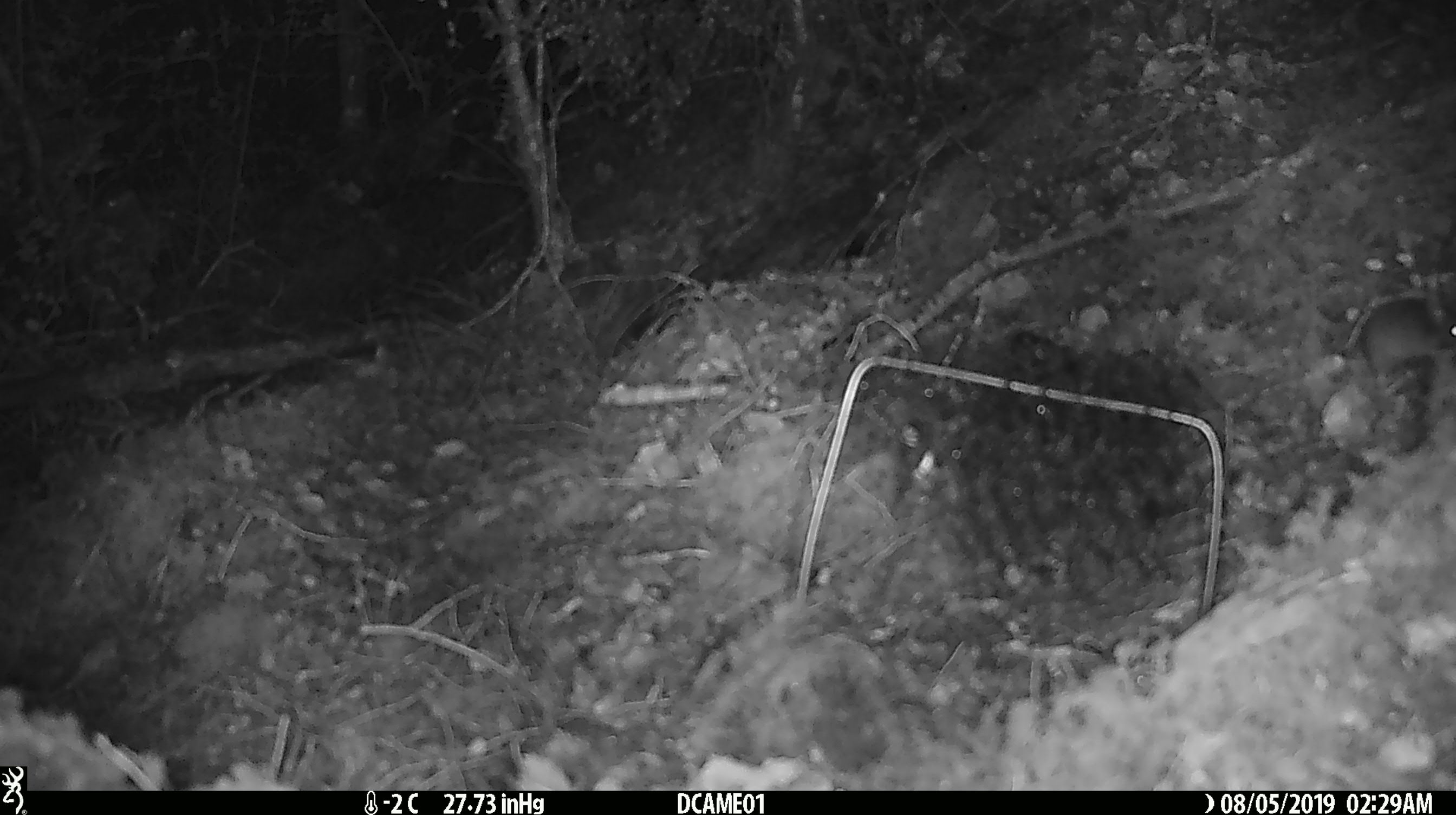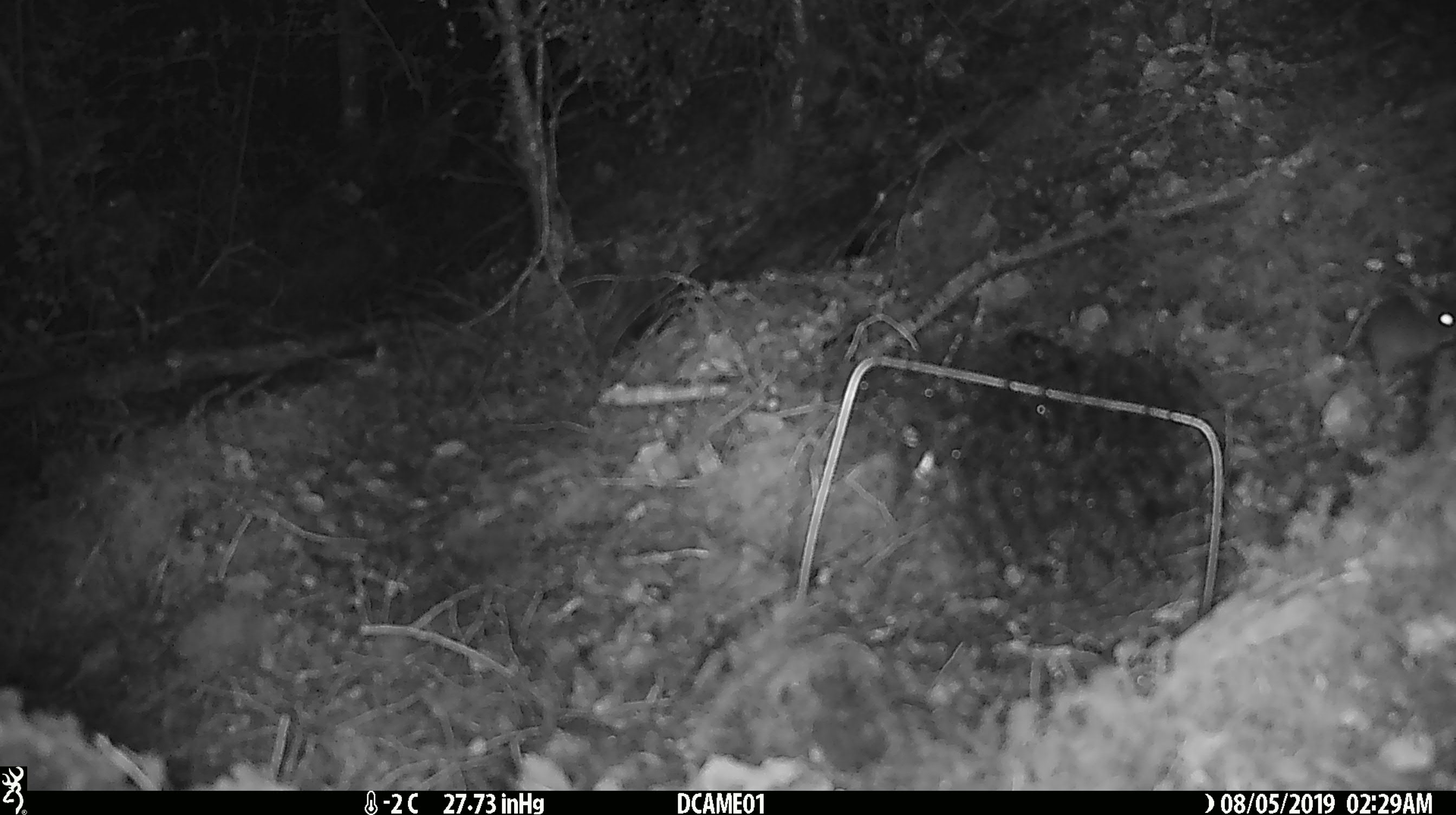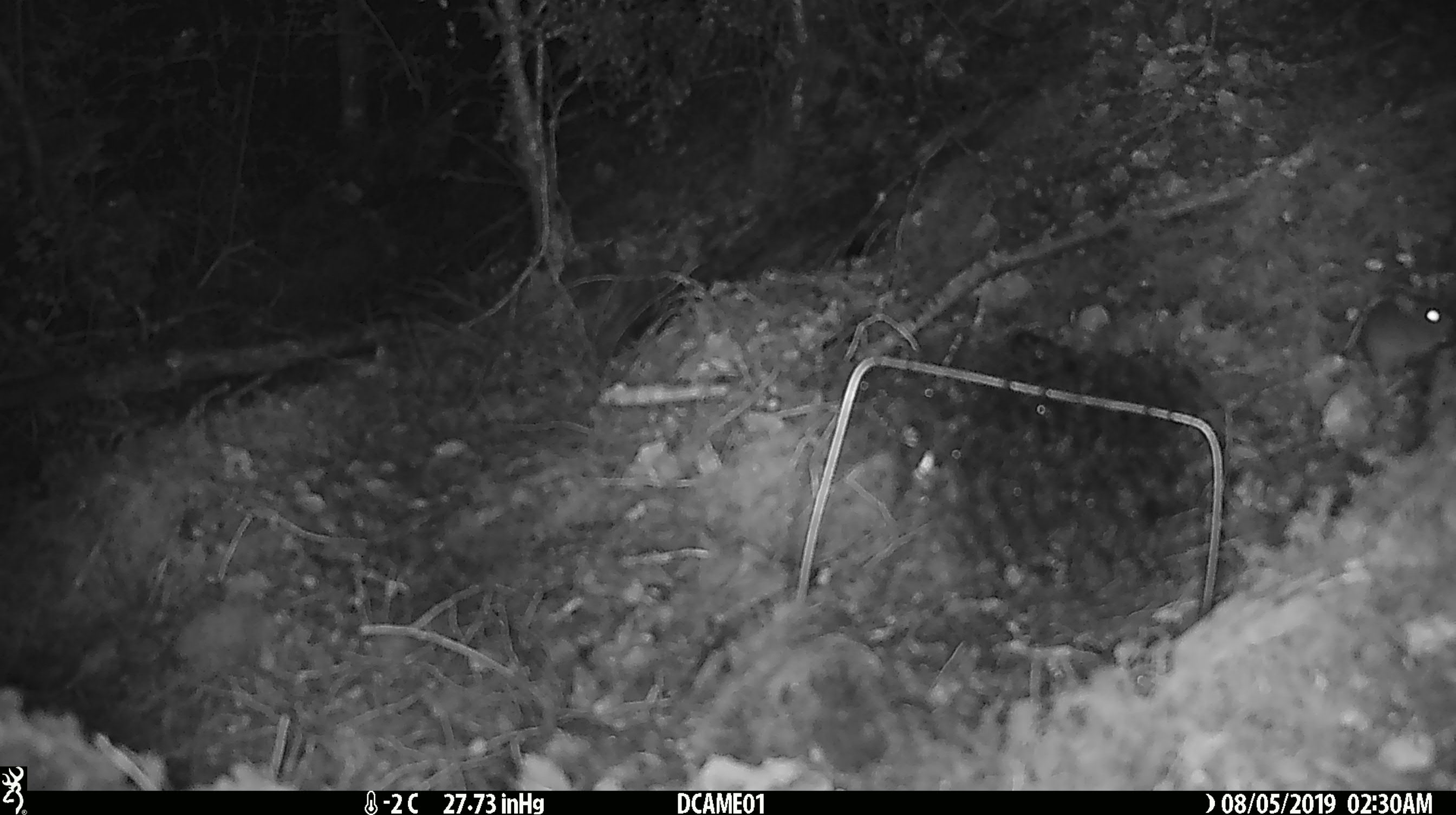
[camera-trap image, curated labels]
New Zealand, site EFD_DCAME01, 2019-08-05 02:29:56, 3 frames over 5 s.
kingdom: Animalia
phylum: Chordata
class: Mammalia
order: Rodentia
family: Muridae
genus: Mus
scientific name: Mus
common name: mouse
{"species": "mouse (Mus)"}